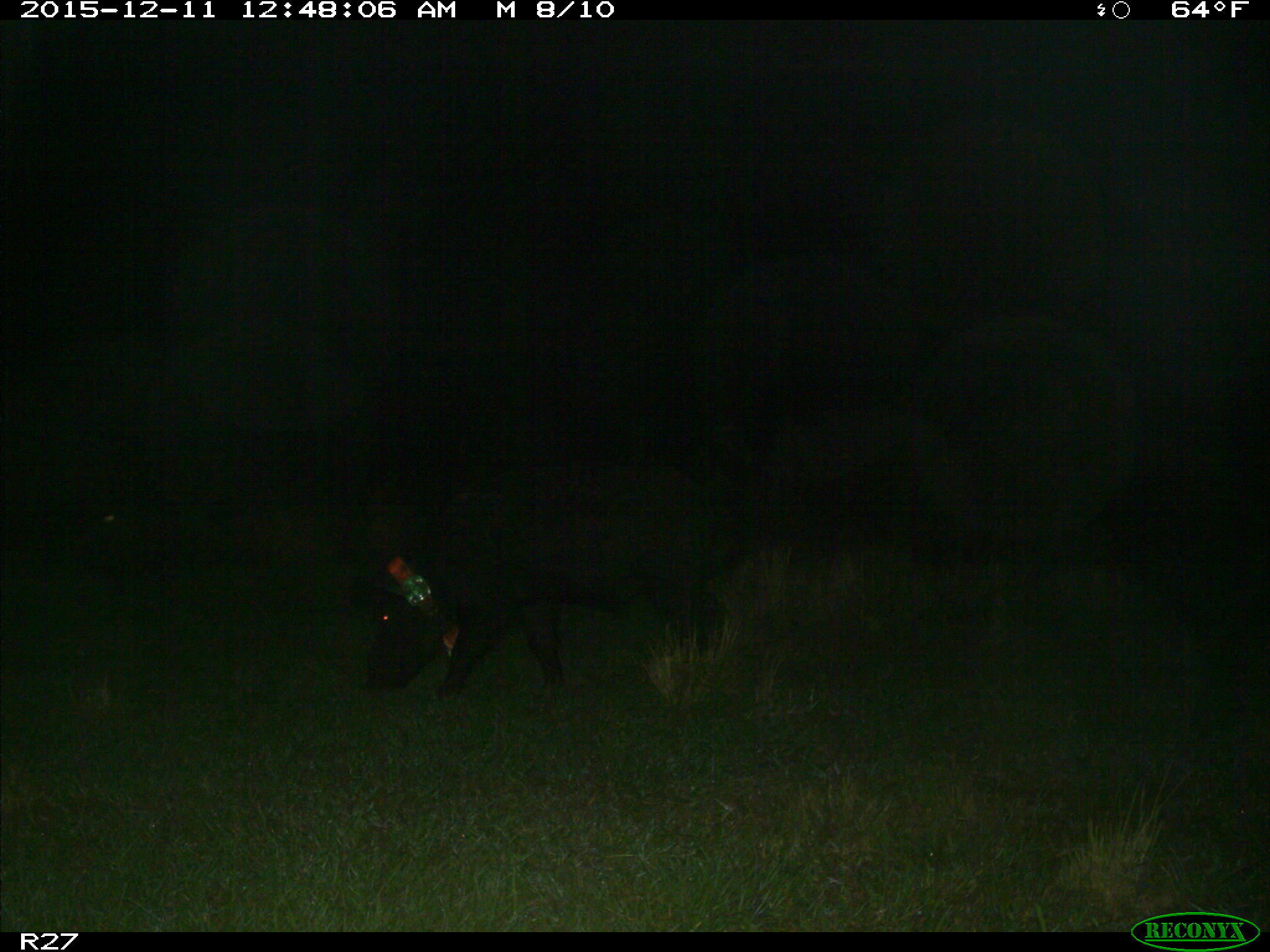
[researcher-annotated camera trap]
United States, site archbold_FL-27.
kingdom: Animalia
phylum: Chordata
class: Mammalia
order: Artiodactyla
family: Suidae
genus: Sus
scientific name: Sus scrofa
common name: wild boar